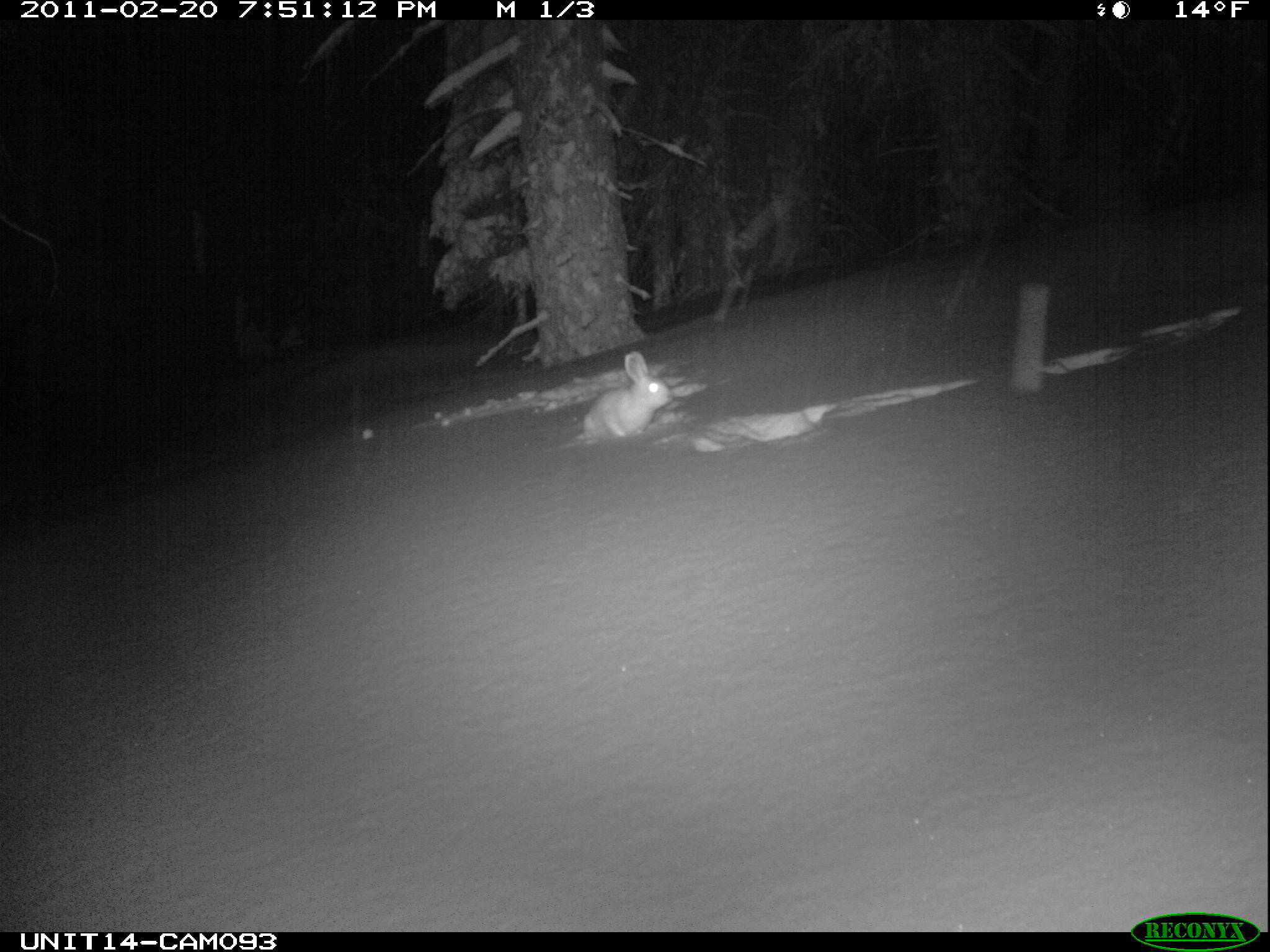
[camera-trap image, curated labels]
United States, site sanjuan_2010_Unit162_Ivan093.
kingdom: Animalia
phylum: Chordata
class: Mammalia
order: Lagomorpha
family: Leporidae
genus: Lepus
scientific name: Lepus americanus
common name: snowshoe hare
Lepus americanus (snowshoe hare).